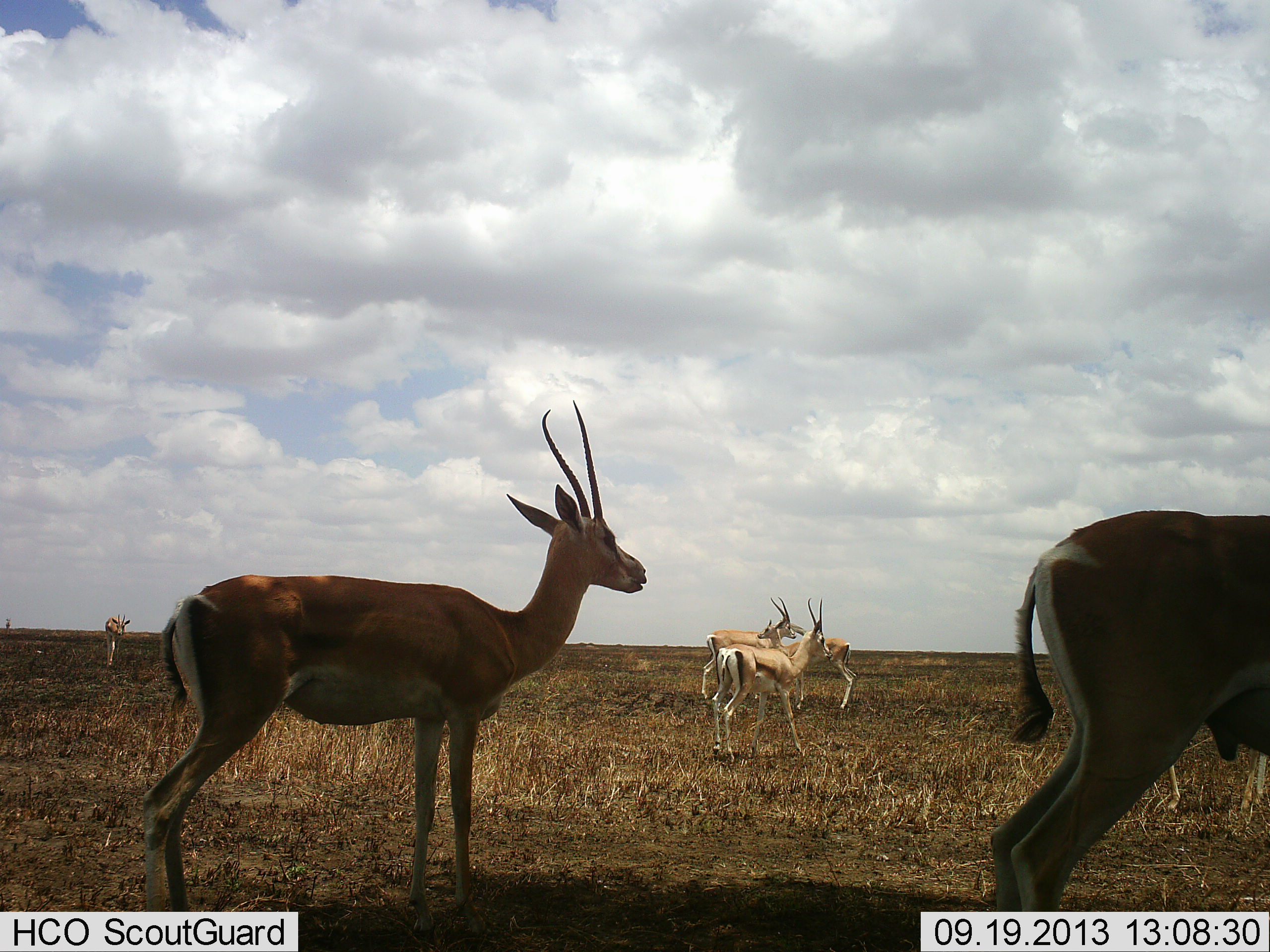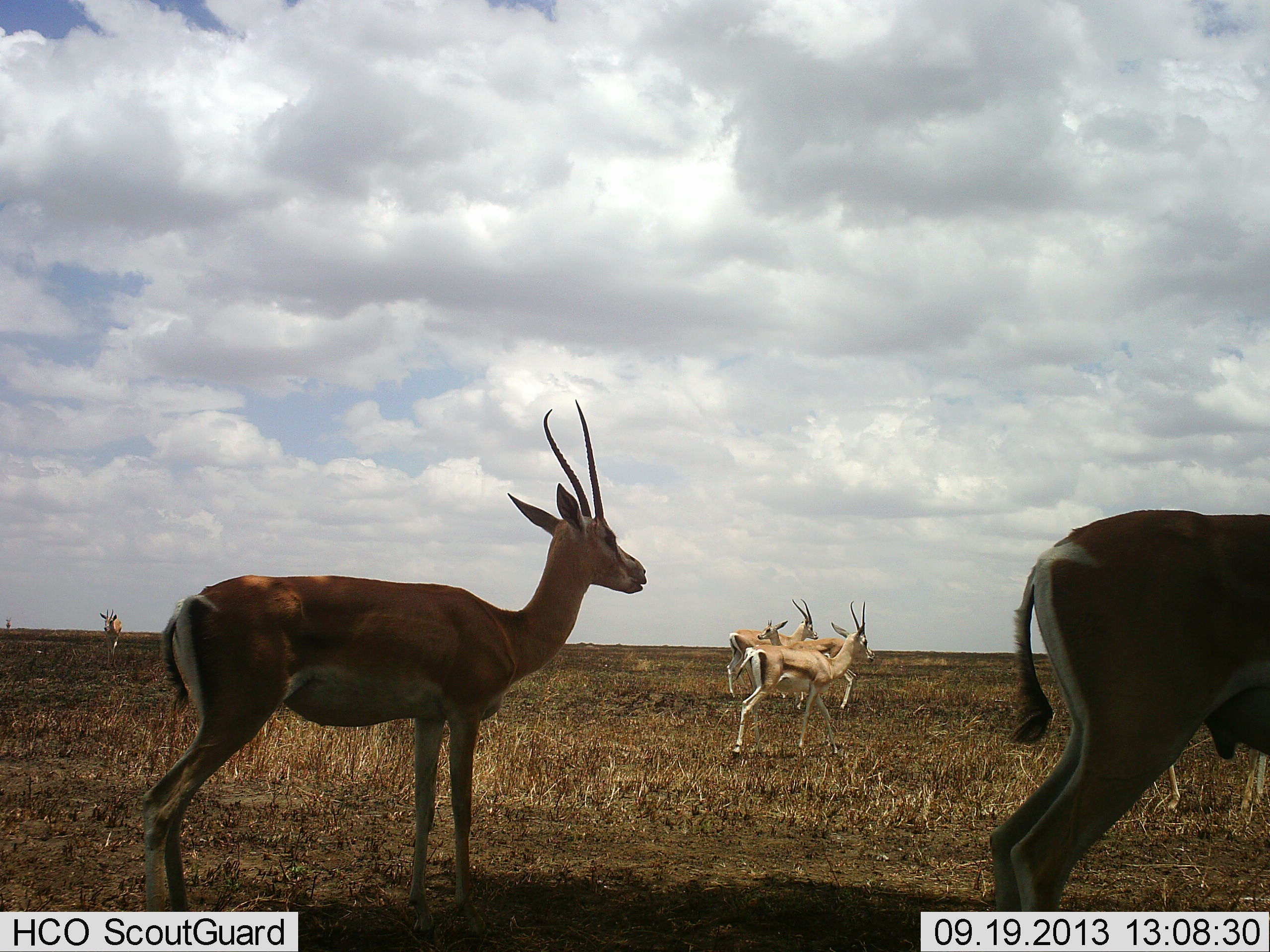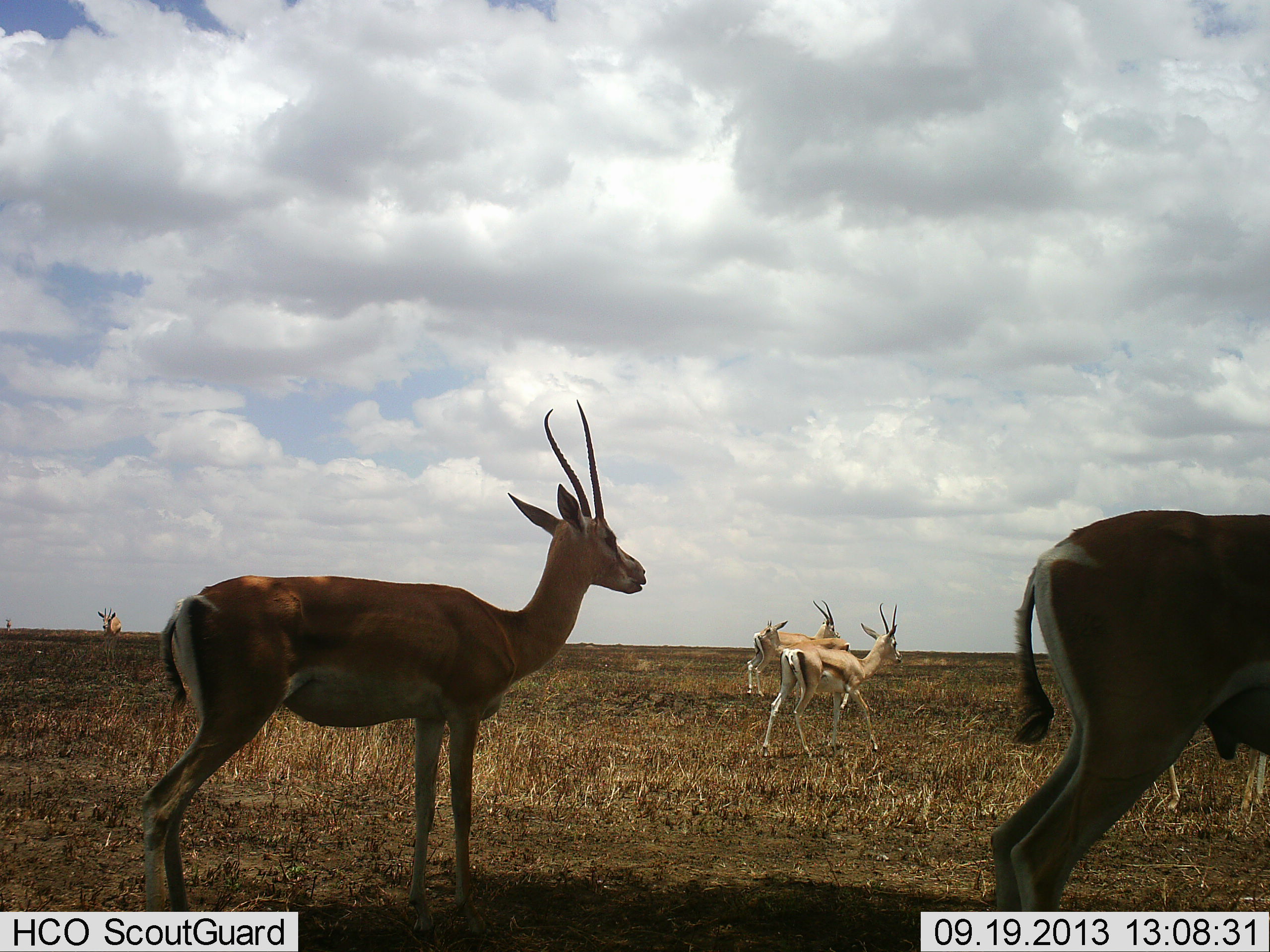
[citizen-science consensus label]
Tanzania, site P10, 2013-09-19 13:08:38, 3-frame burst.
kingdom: Animalia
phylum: Chordata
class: Mammalia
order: Artiodactyla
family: Bovidae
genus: Nanger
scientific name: Nanger granti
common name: grant's gazelle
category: gazellegrants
Gazellegrants (grant's gazelle) (Nanger granti), count 6. Behavior (volunteer vote fractions): standing 82%, resting 0%, moving 76%, interacting 0%. Young present (vote fraction): 29%. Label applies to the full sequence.